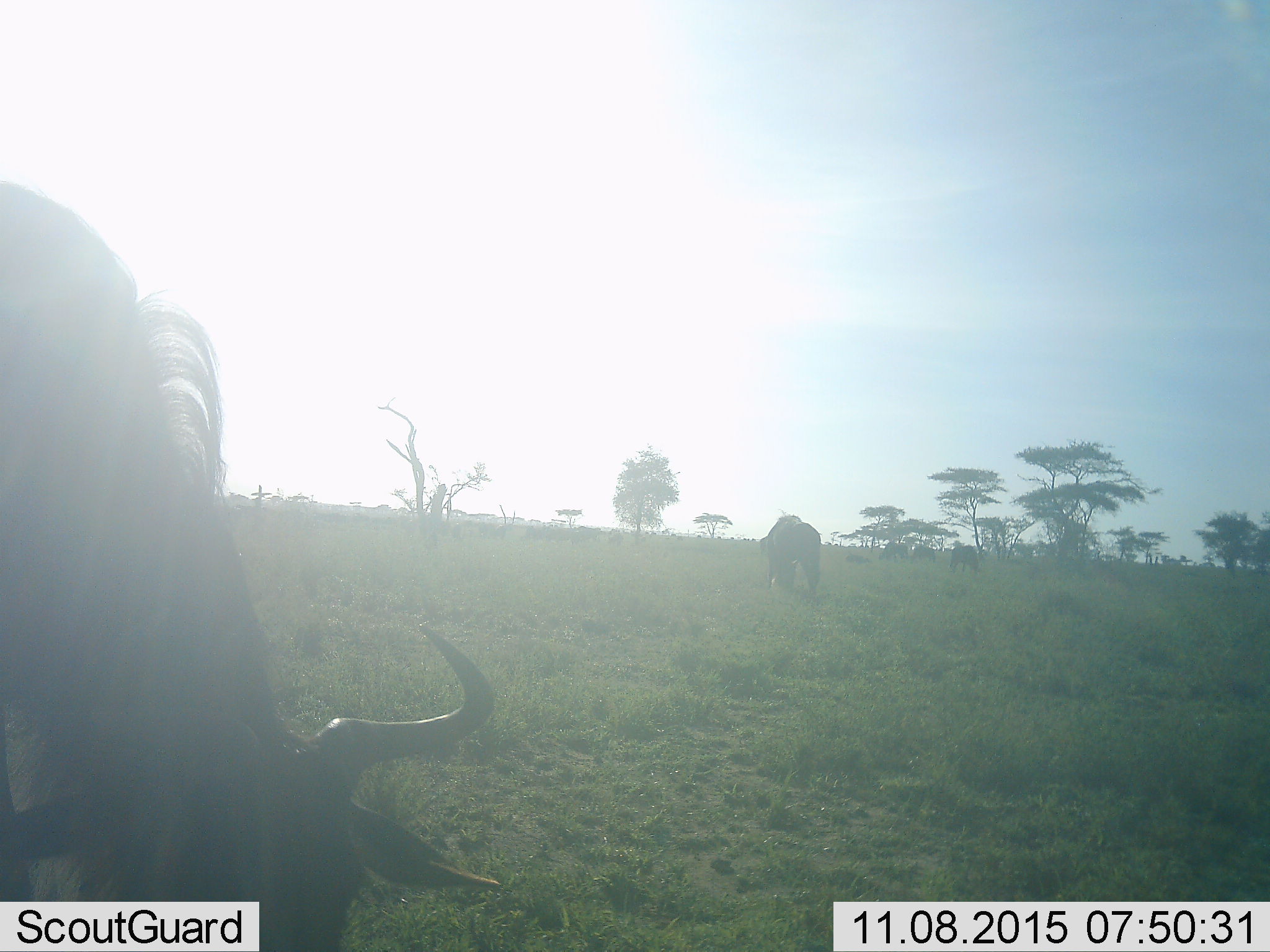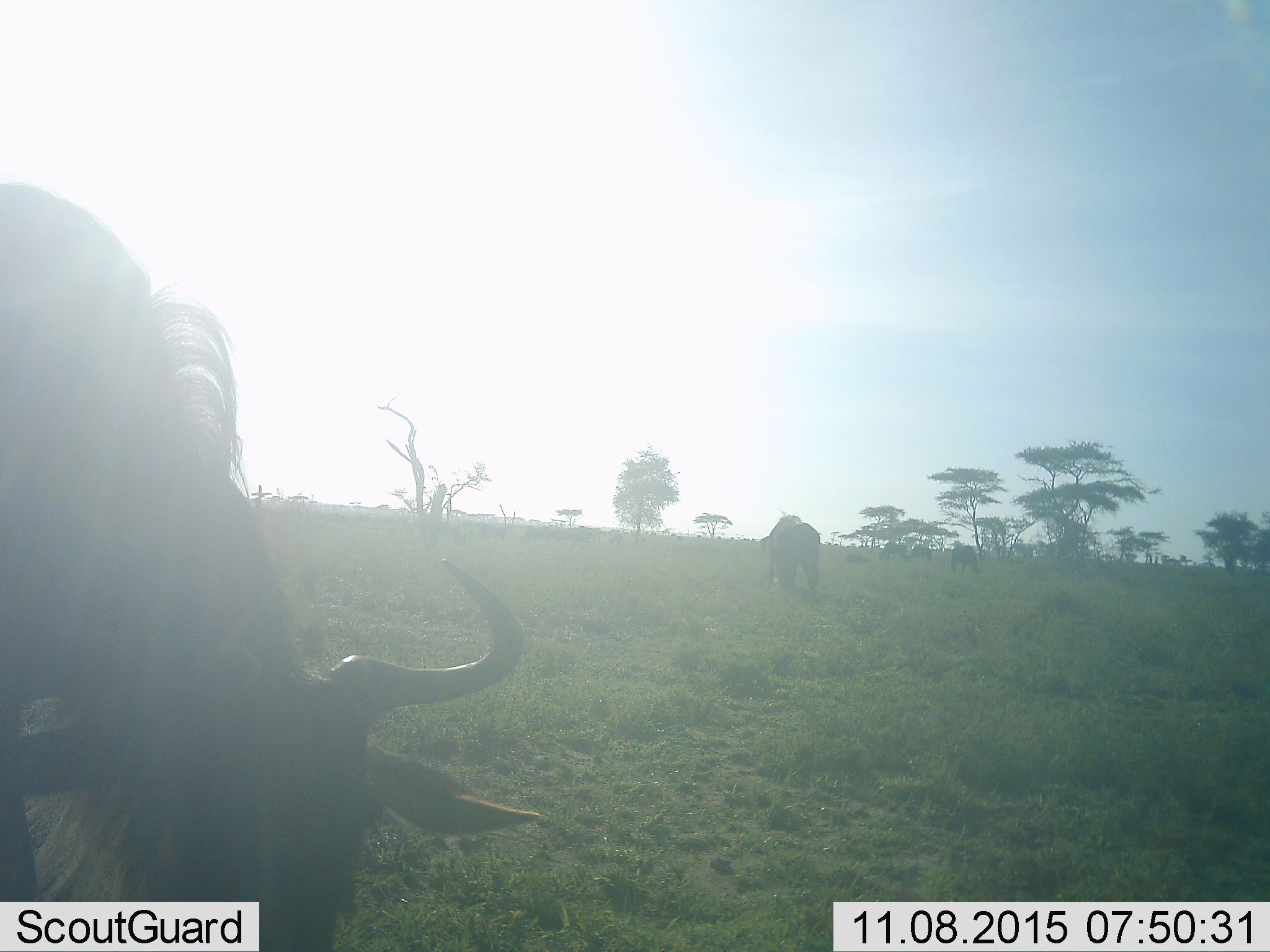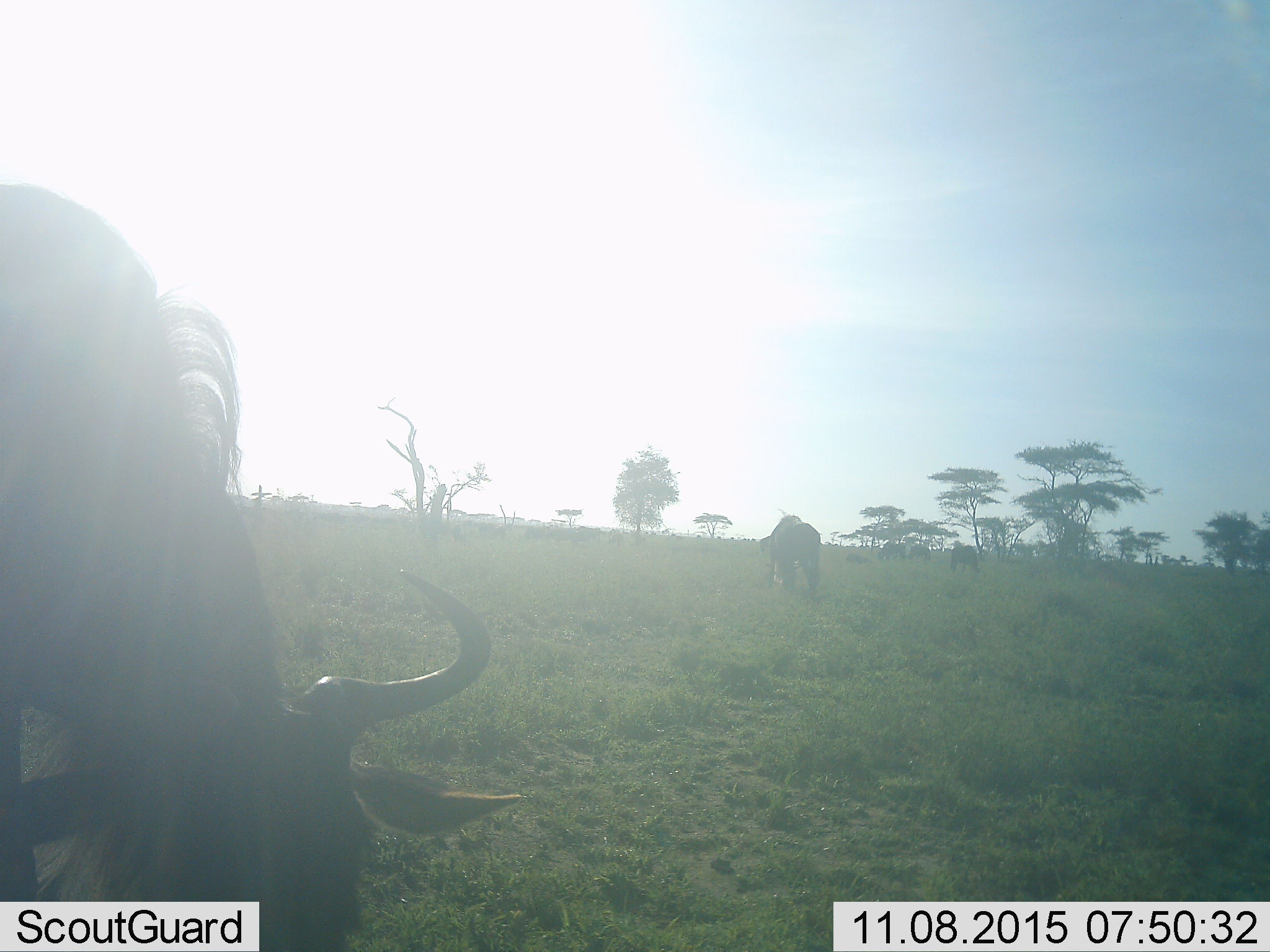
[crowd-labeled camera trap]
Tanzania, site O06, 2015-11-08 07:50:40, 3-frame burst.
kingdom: Animalia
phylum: Chordata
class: Mammalia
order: Artiodactyla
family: Bovidae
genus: Connochaetes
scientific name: Connochaetes taurinus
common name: blue wildebeest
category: wildebeest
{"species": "wildebeest (blue wildebeest) (Connochaetes taurinus)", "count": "5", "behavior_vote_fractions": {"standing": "57%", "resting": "0%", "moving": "14%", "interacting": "0%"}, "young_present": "0%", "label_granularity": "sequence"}